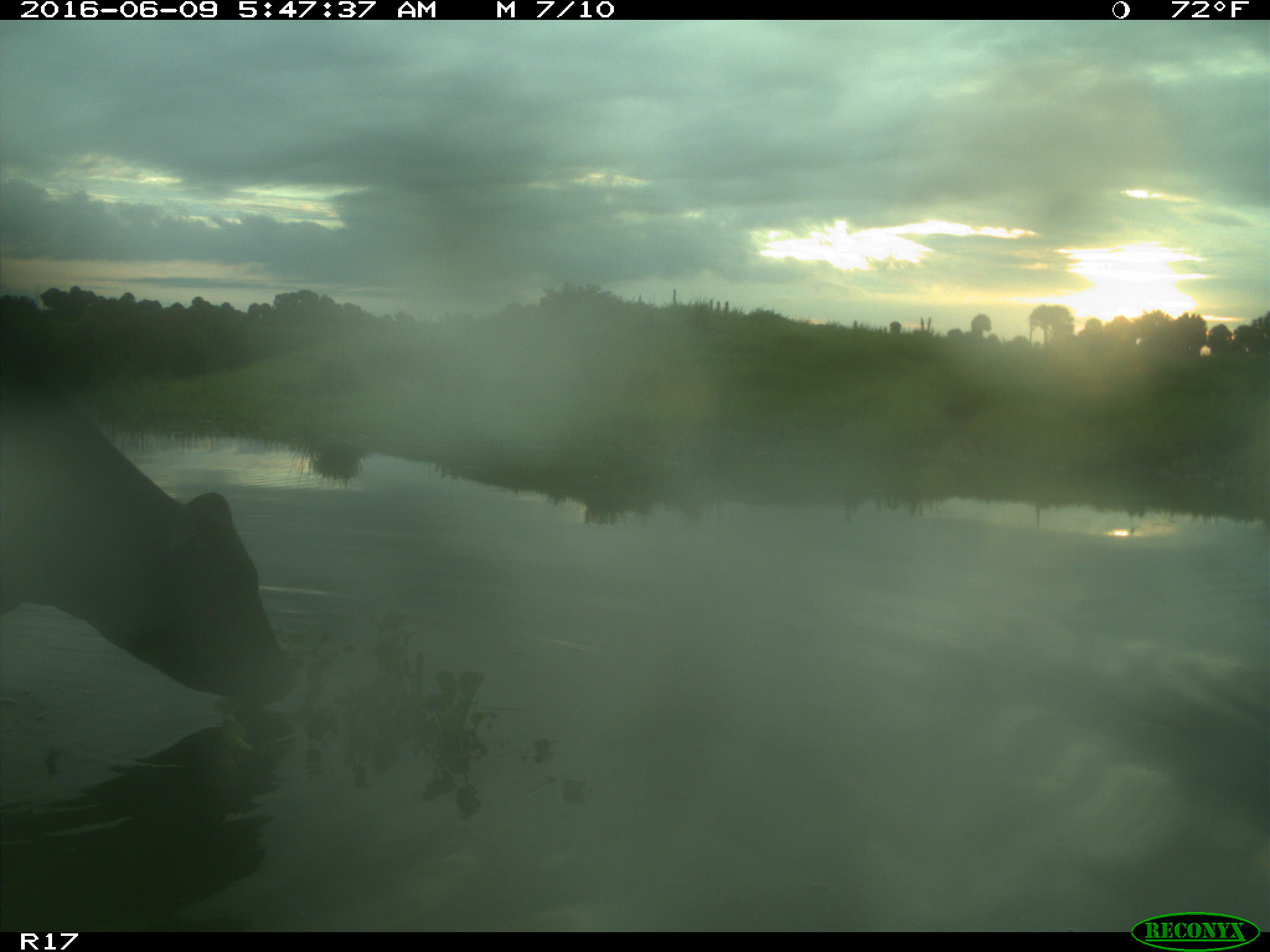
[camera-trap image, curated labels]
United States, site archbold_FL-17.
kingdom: Animalia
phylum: Chordata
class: Mammalia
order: Artiodactyla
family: Bovidae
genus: Bos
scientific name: Bos taurus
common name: domestic cow